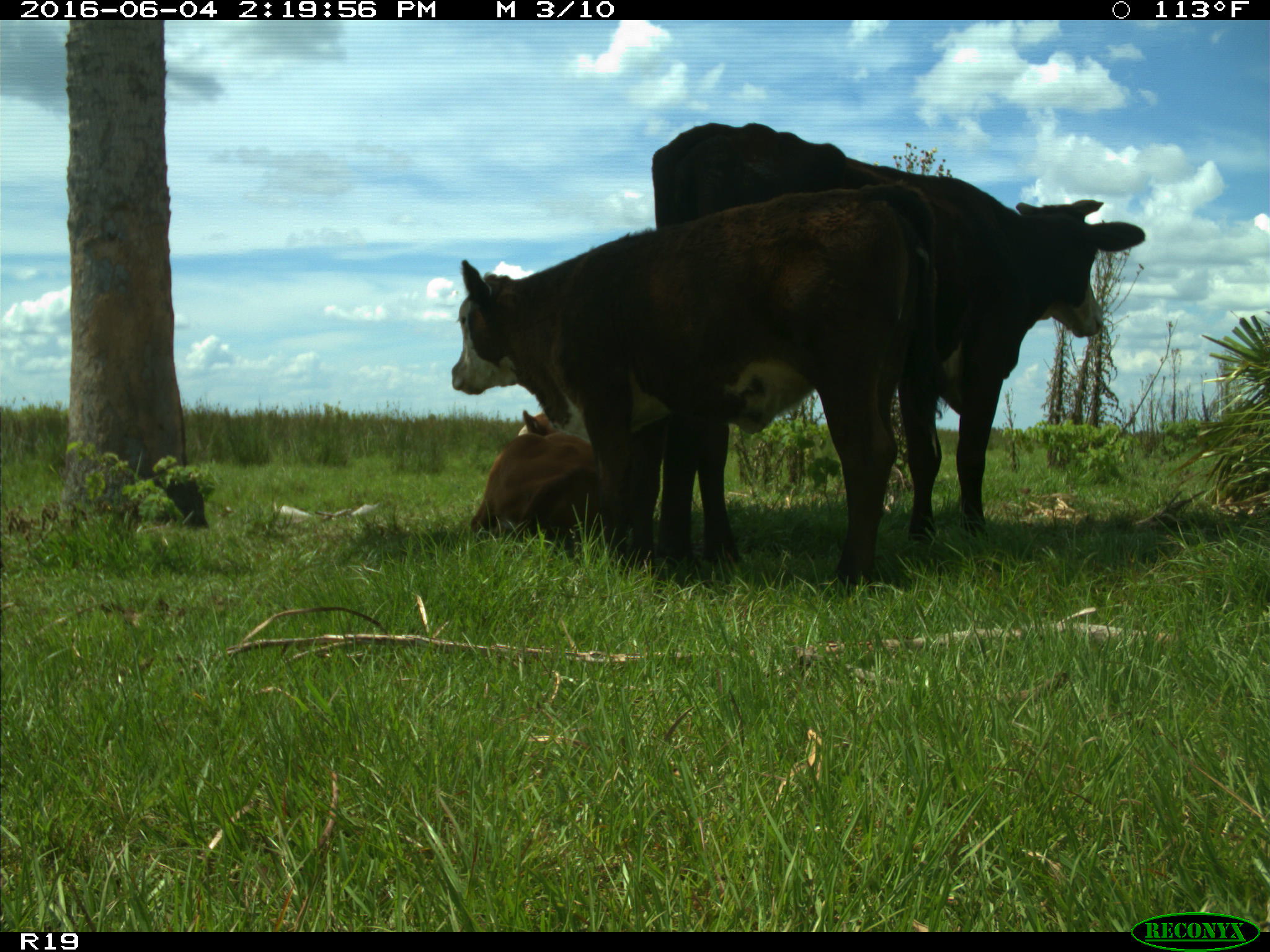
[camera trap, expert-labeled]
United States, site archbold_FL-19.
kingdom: Animalia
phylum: Chordata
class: Mammalia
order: Artiodactyla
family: Bovidae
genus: Bos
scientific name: Bos taurus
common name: domestic cow